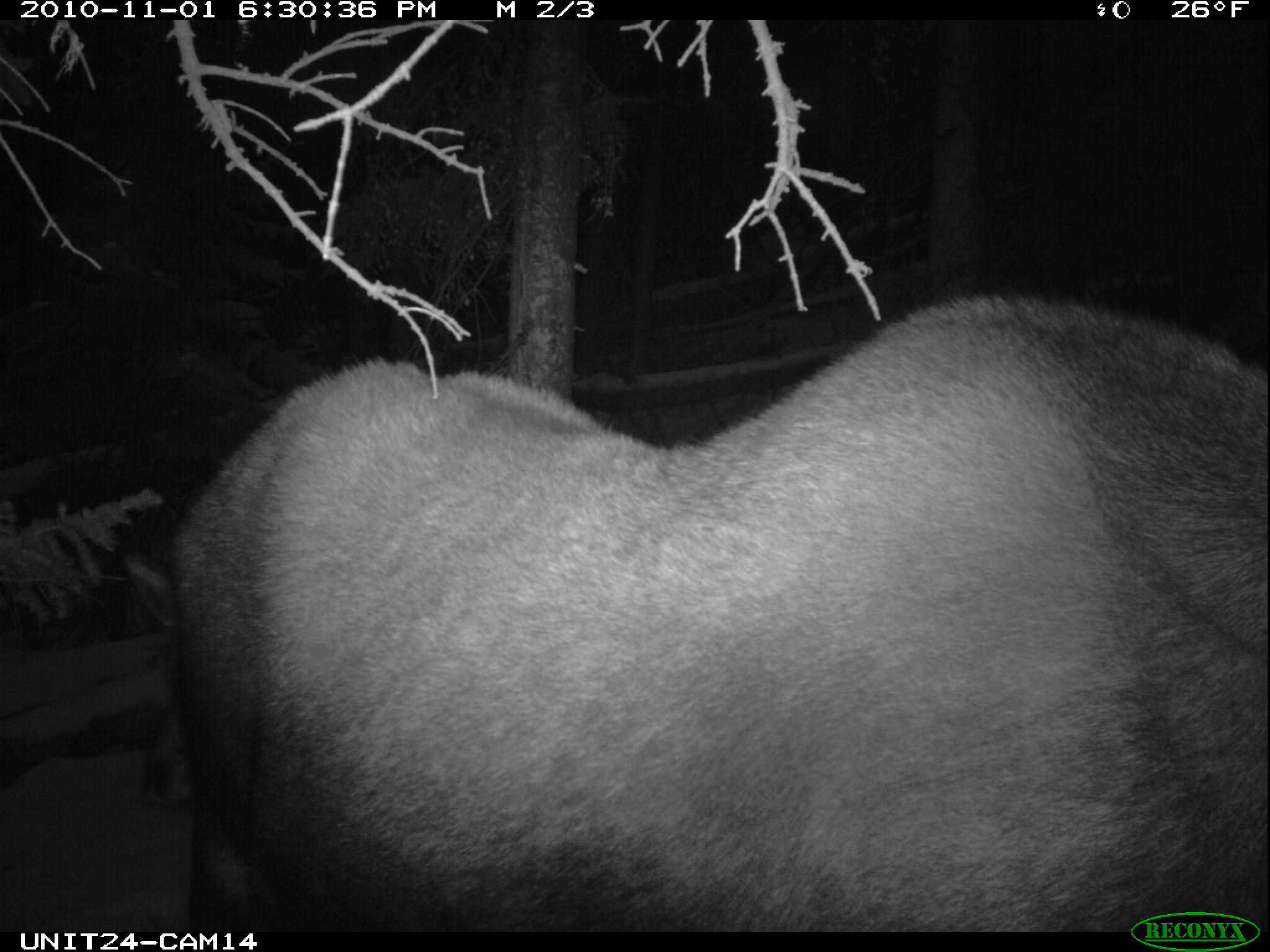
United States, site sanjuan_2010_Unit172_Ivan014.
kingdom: Animalia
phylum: Chordata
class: Mammalia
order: Artiodactyla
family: Cervidae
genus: Alces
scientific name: Alces alces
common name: moose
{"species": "Alces alces (moose)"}